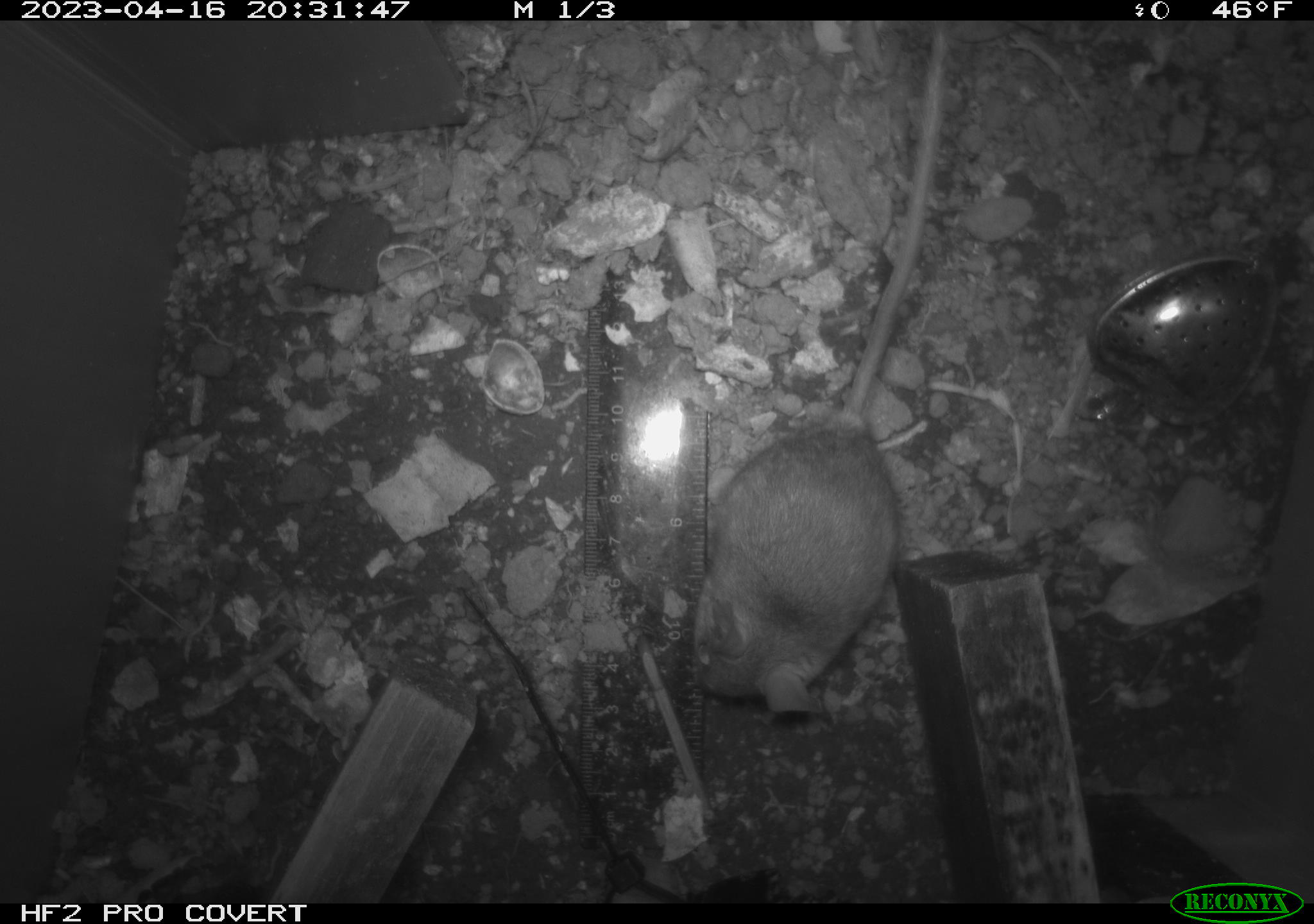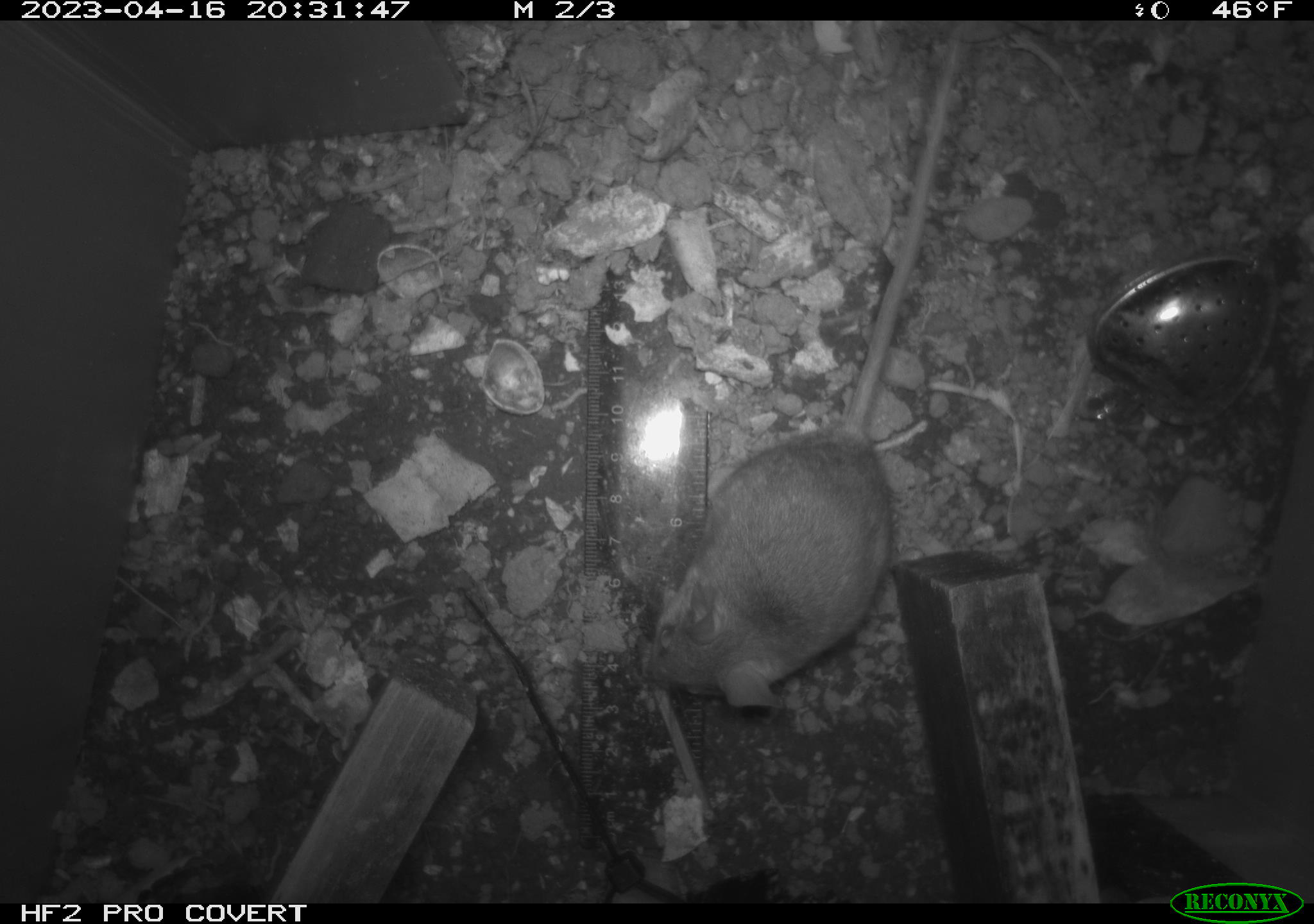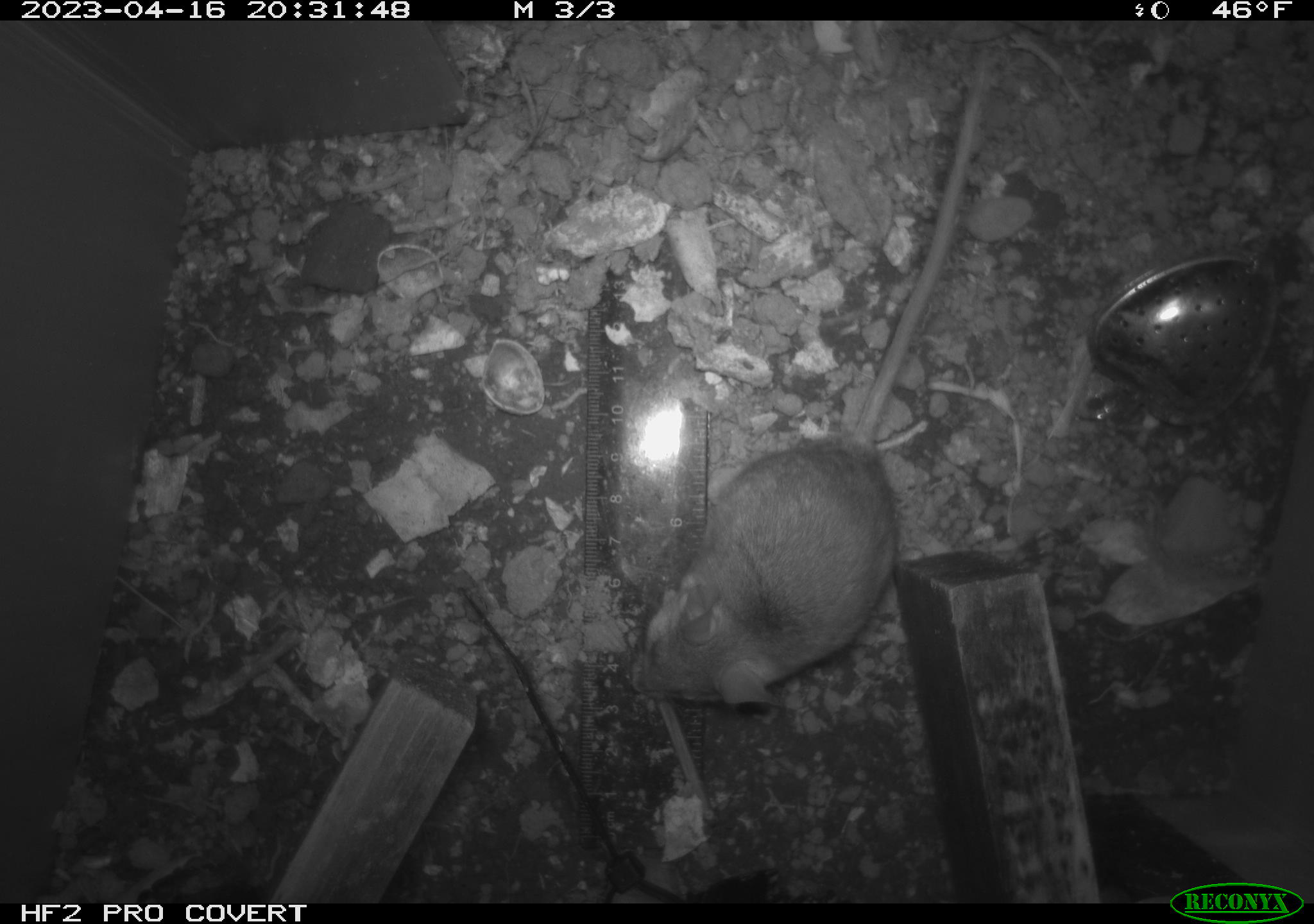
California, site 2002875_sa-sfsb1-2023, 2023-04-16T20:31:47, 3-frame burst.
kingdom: Animalia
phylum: Chordata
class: Mammalia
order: Rodentia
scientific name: Rodentia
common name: mouse species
Mouse species (Rodentia).